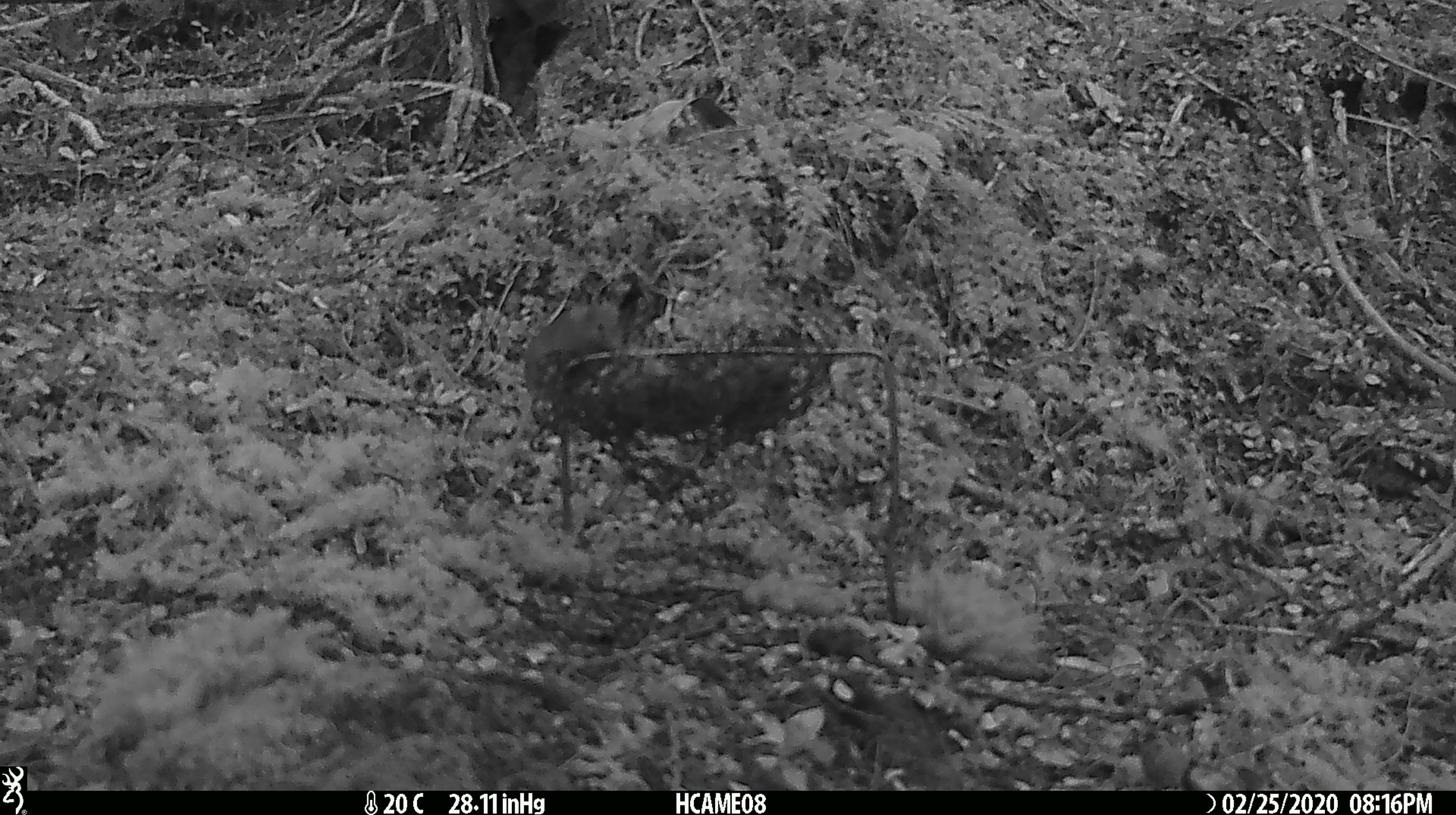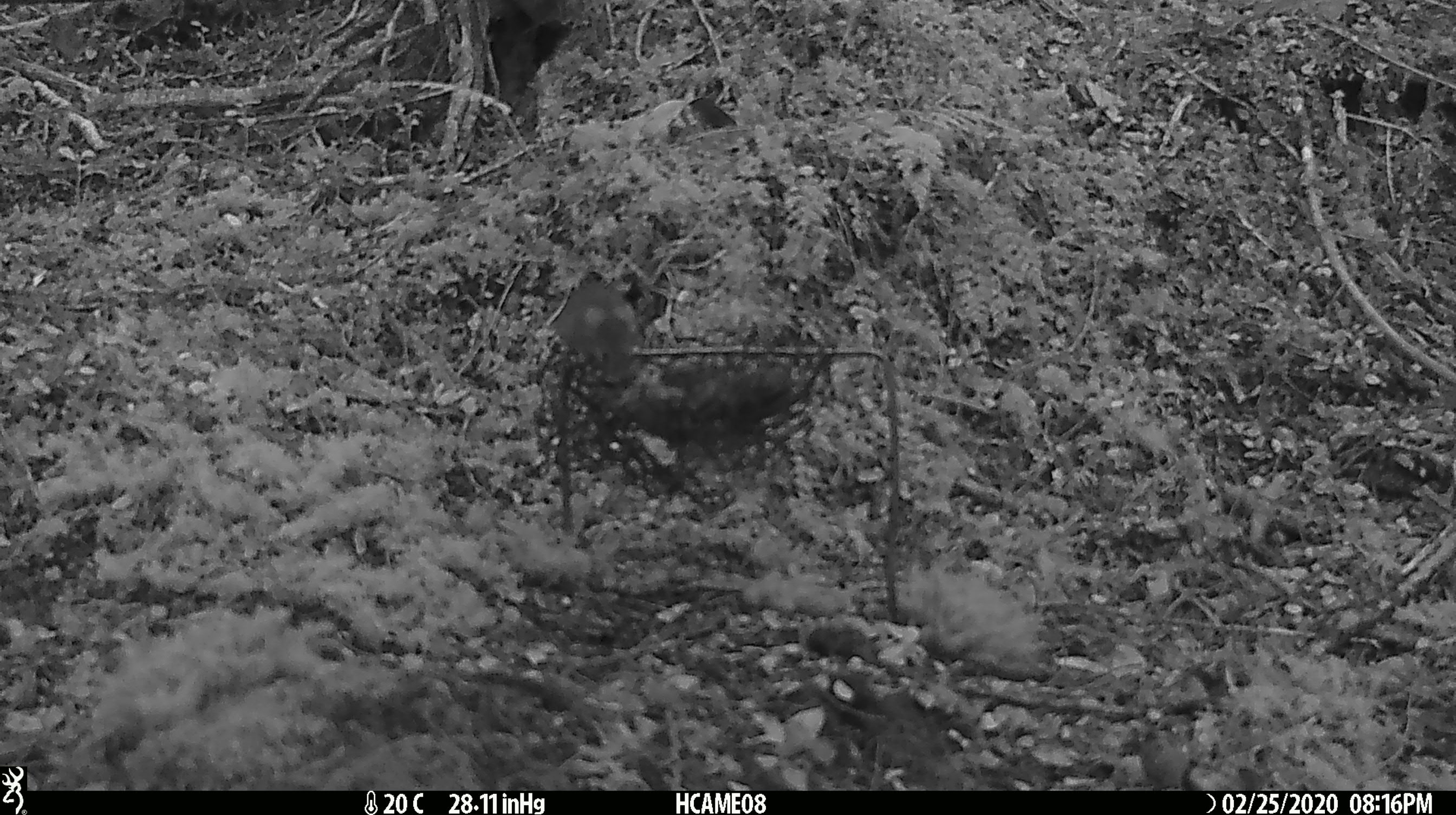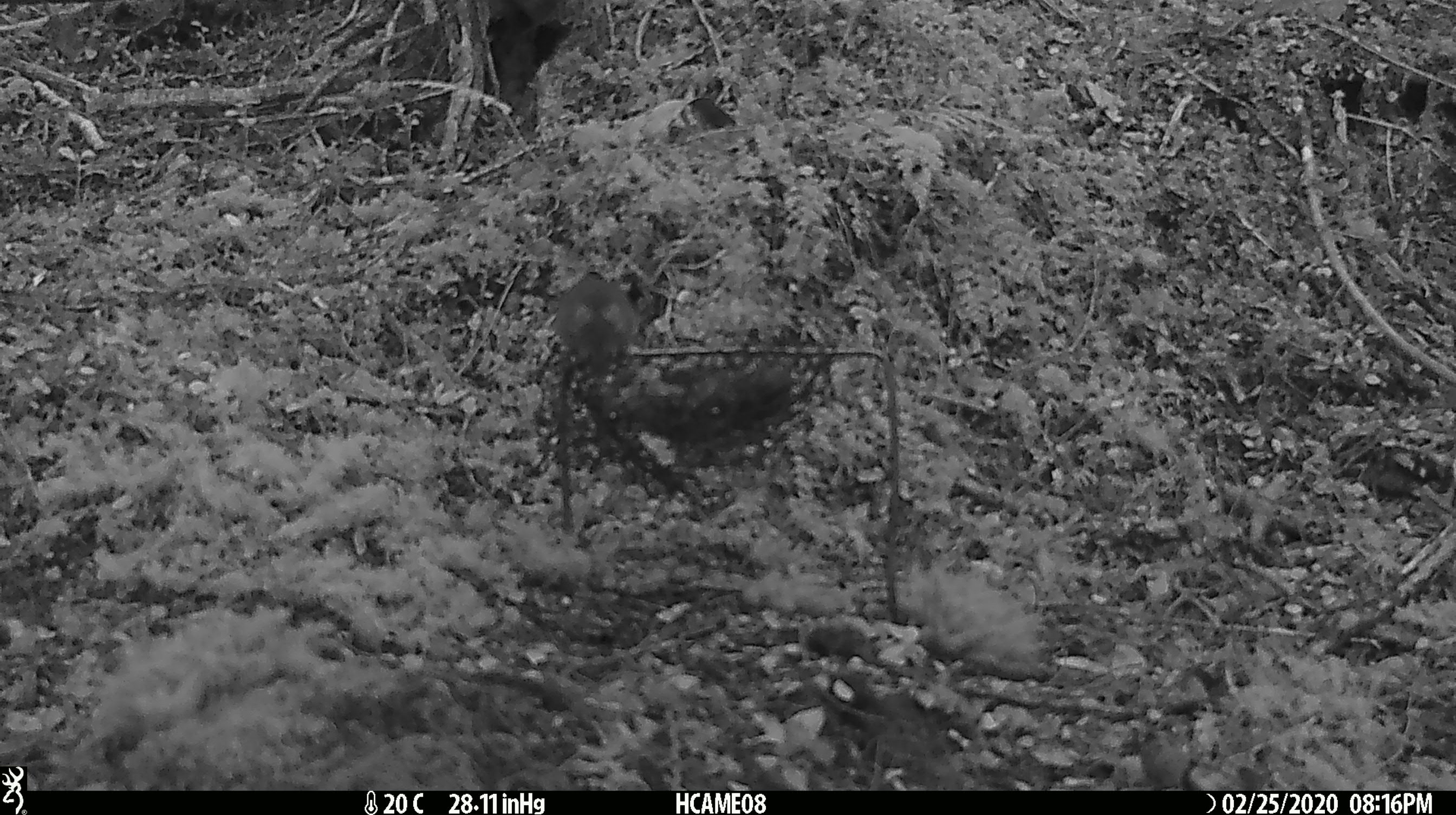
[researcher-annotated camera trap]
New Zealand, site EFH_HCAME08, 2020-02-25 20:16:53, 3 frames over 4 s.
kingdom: Animalia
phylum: Chordata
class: Mammalia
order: Rodentia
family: Muridae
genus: Mus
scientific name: Mus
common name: mouse